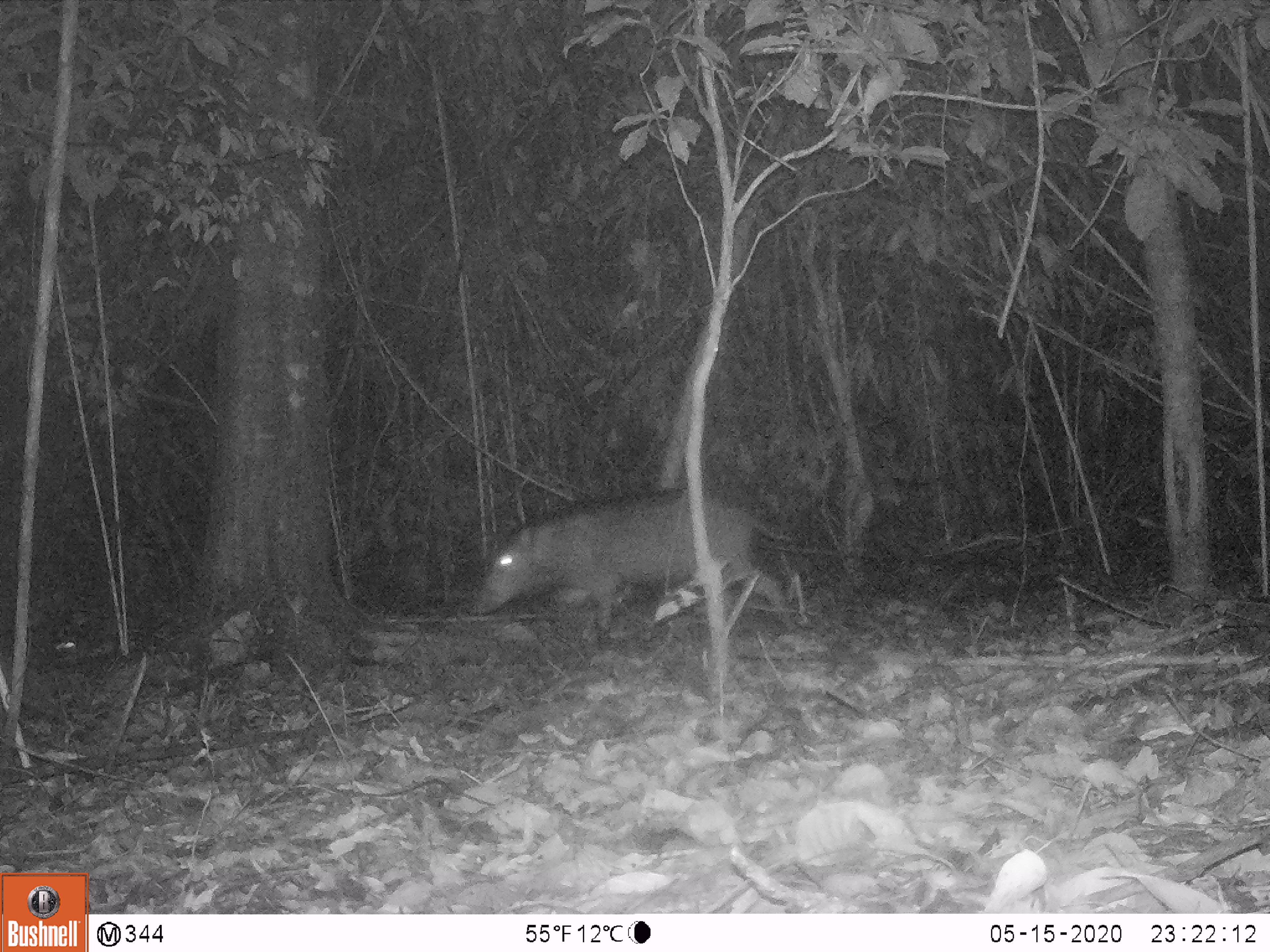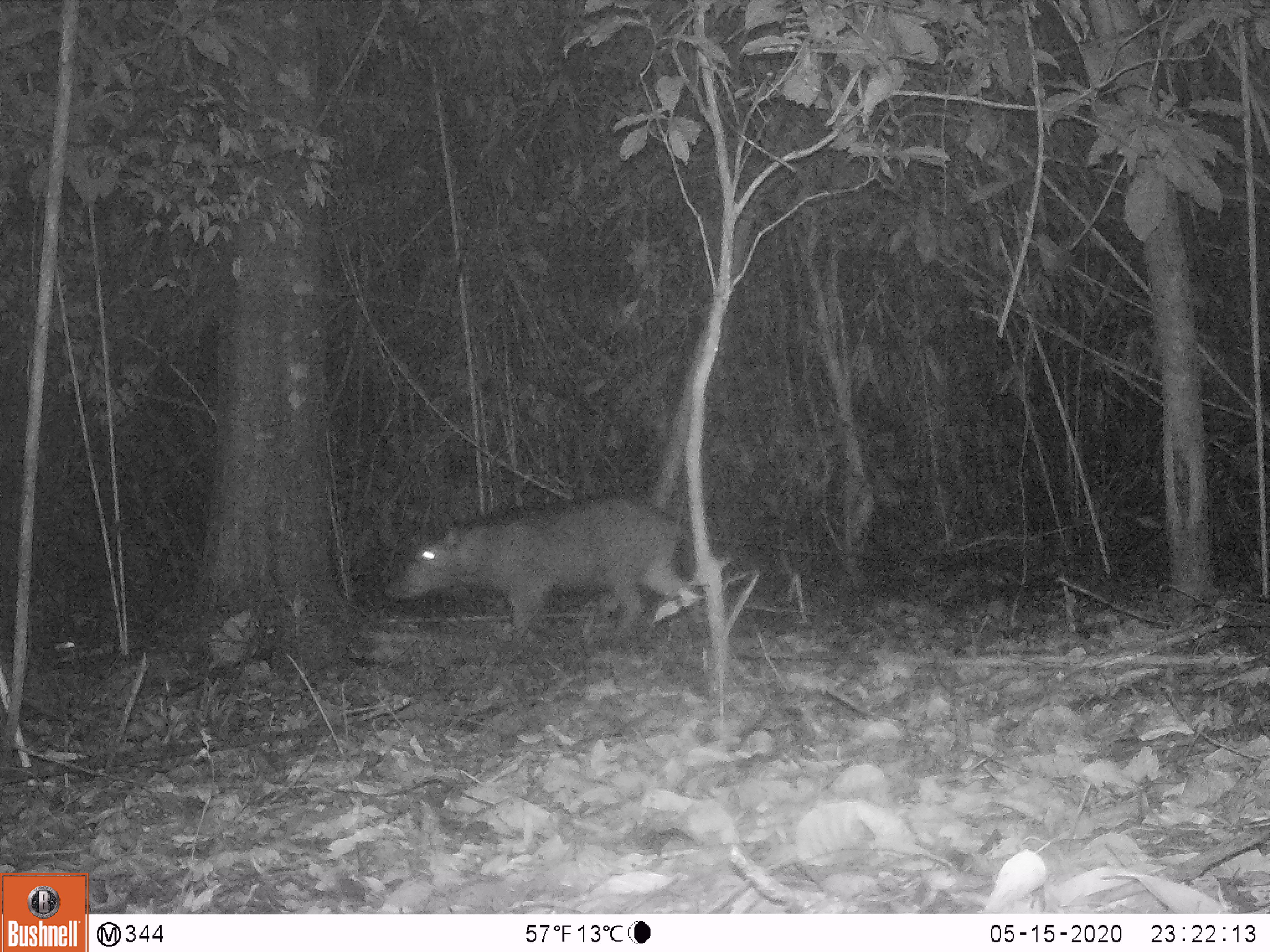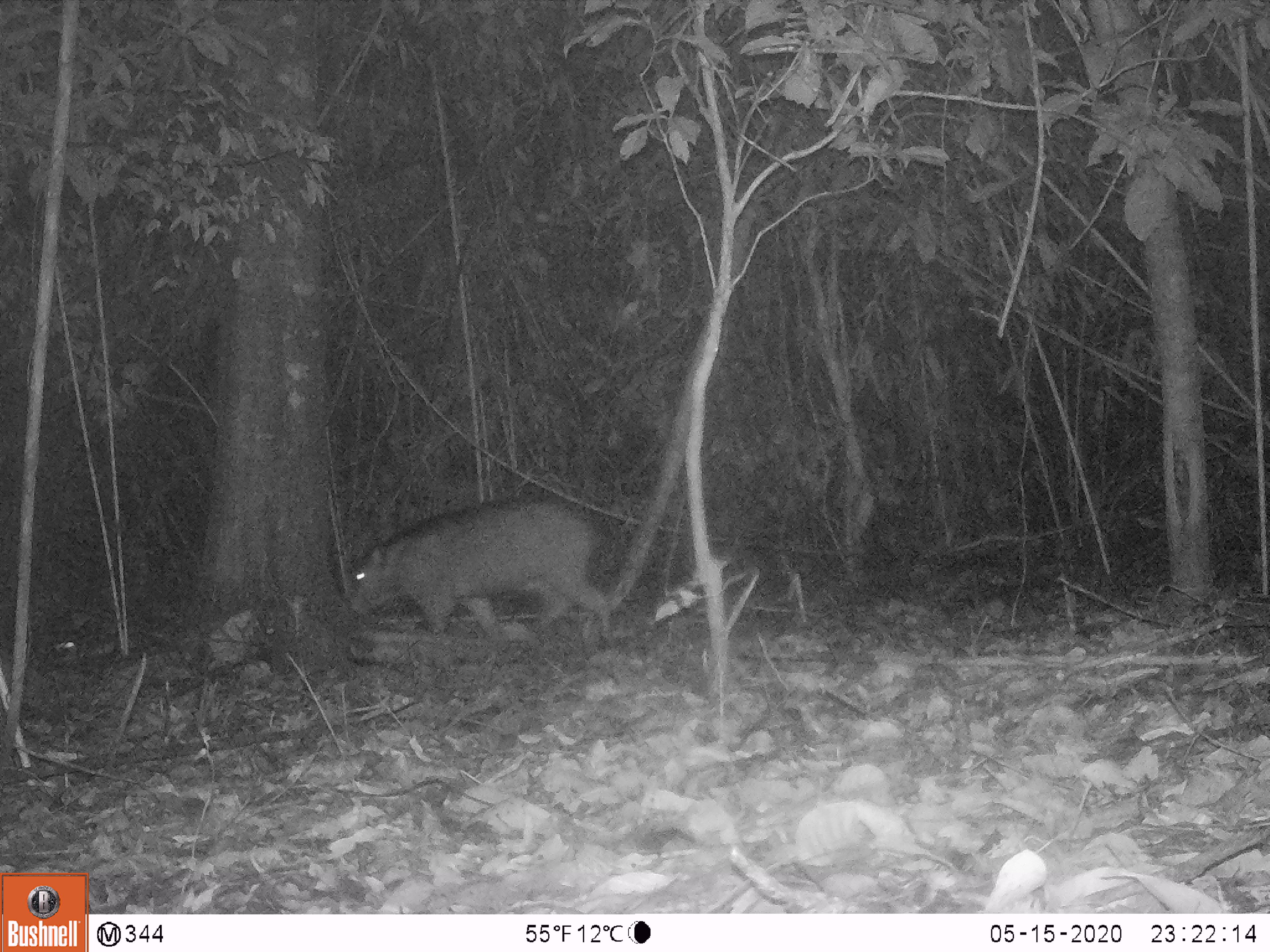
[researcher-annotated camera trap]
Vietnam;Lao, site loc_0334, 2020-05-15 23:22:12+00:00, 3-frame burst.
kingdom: Animalia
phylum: Chordata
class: Mammalia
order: Artiodactyla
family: Suidae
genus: Sus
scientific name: Sus scrofa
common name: eurasian wild pig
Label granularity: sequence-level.